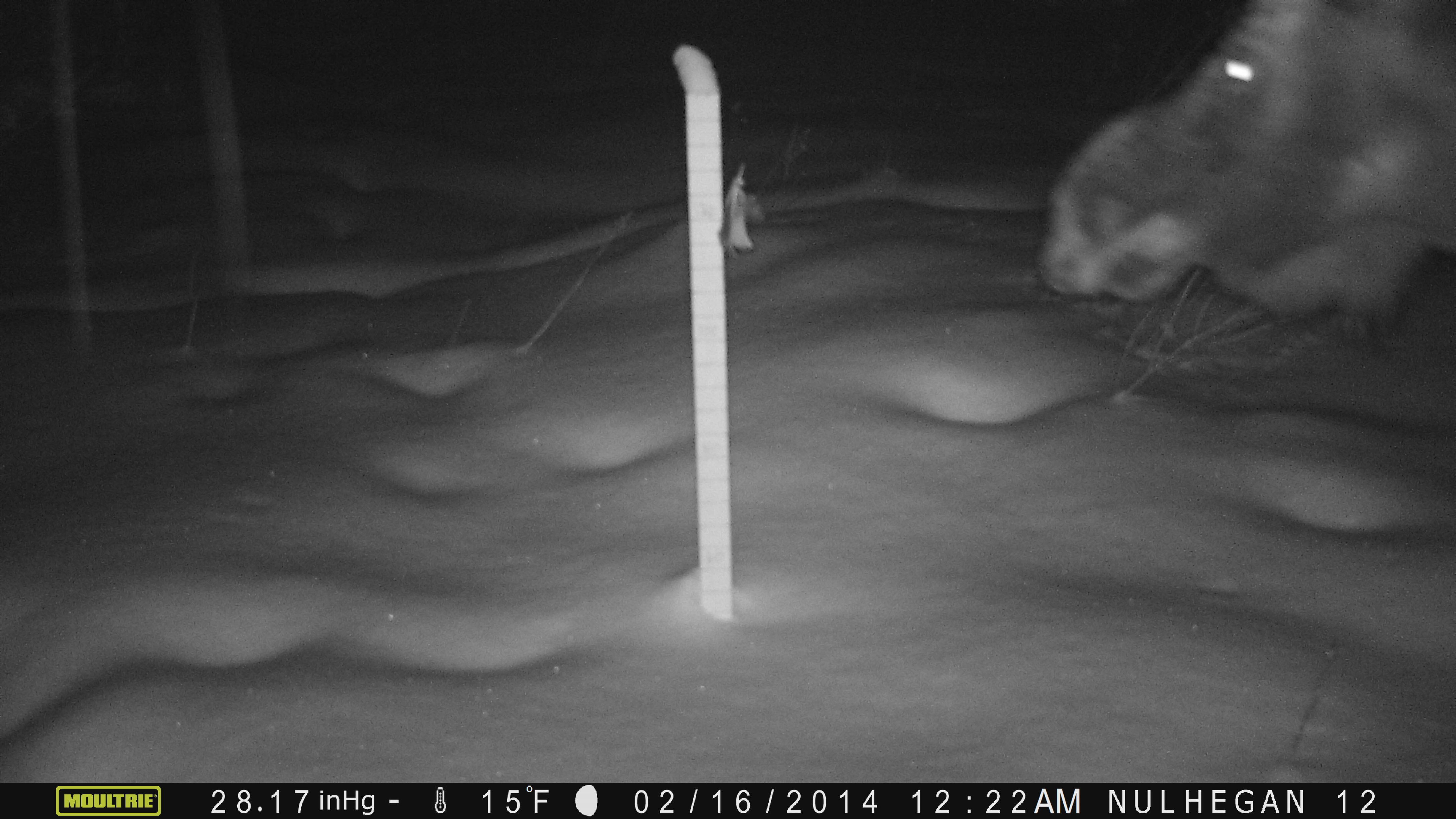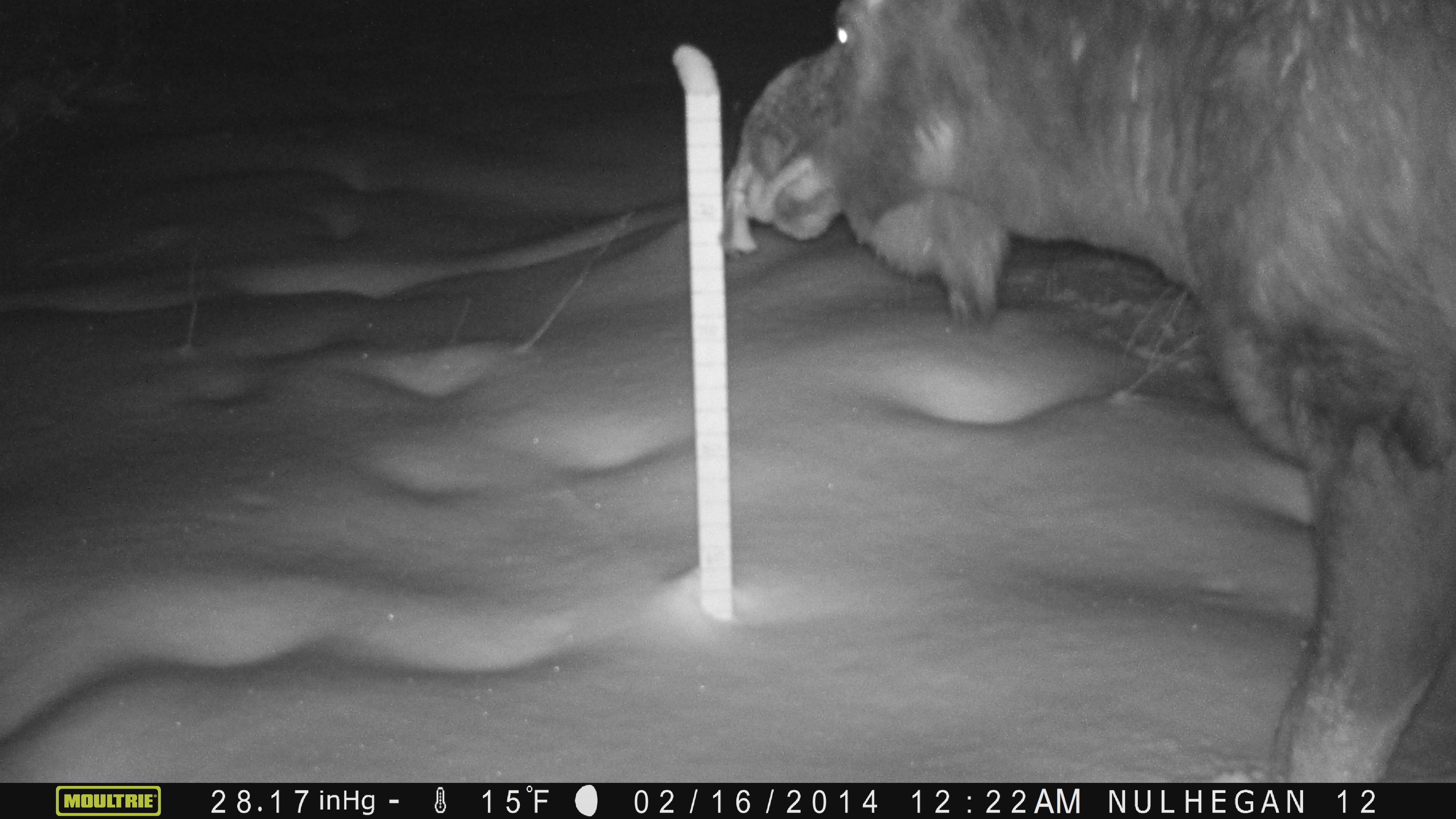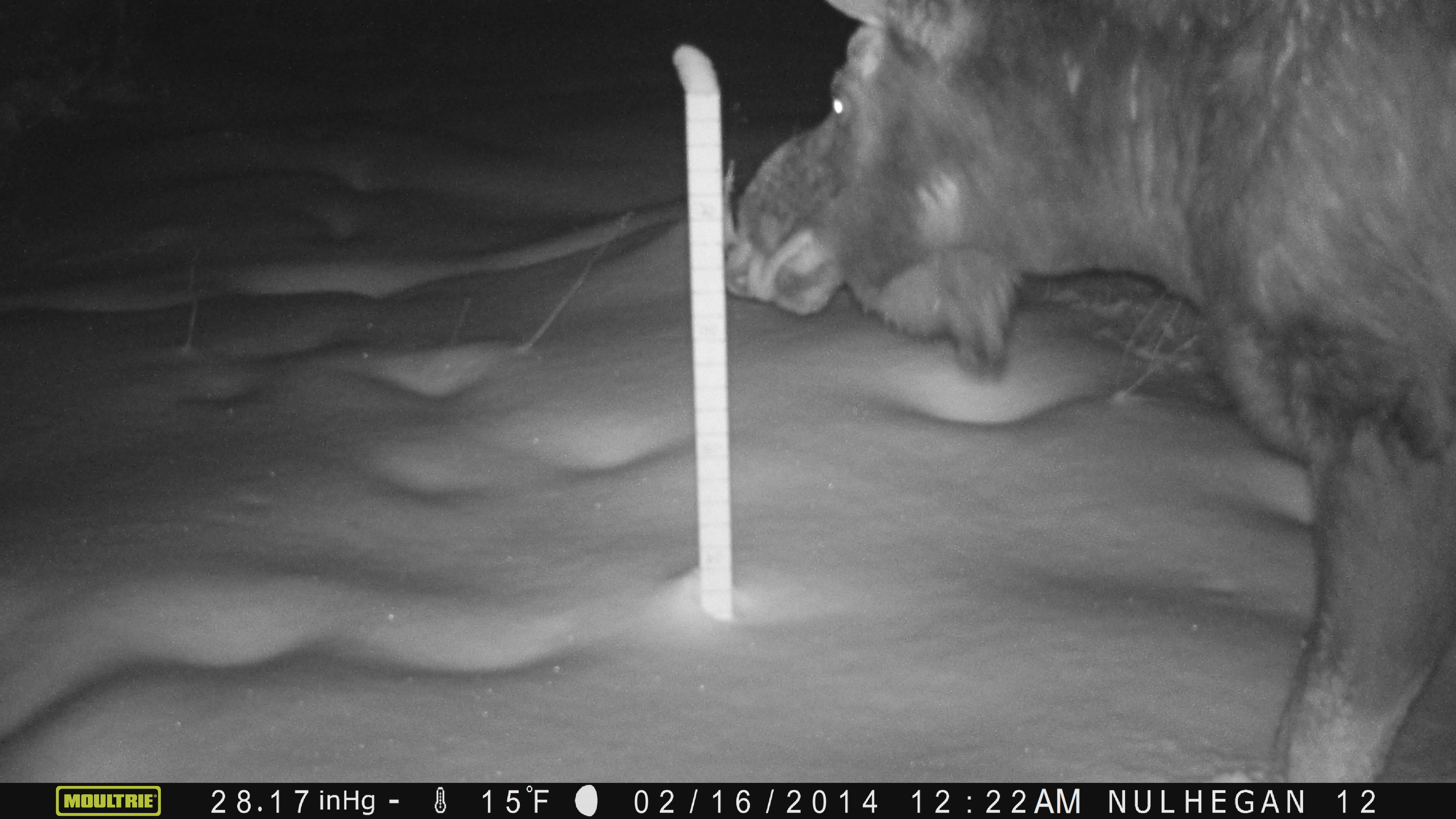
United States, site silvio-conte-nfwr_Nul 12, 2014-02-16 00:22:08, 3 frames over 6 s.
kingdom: Animalia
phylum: Chordata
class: Mammalia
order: Artiodactyla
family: Cervidae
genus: Alces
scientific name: Alces alces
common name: moose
Moose (Alces alces).